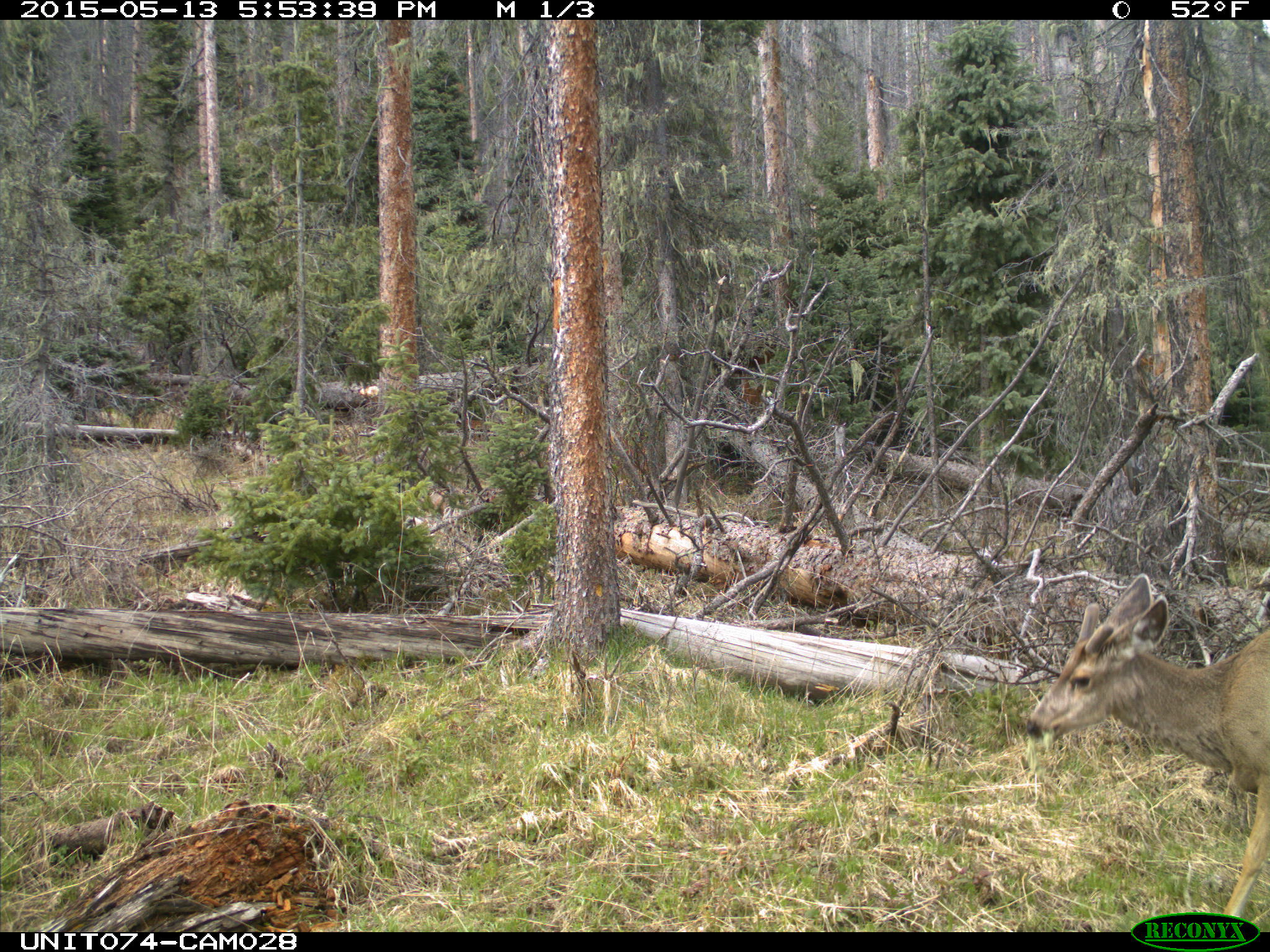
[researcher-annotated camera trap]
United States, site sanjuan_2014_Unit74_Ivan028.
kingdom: Animalia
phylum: Chordata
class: Mammalia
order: Artiodactyla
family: Cervidae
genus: Odocoileus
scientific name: Odocoileus hemionus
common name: mule deer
Odocoileus hemionus (mule deer).